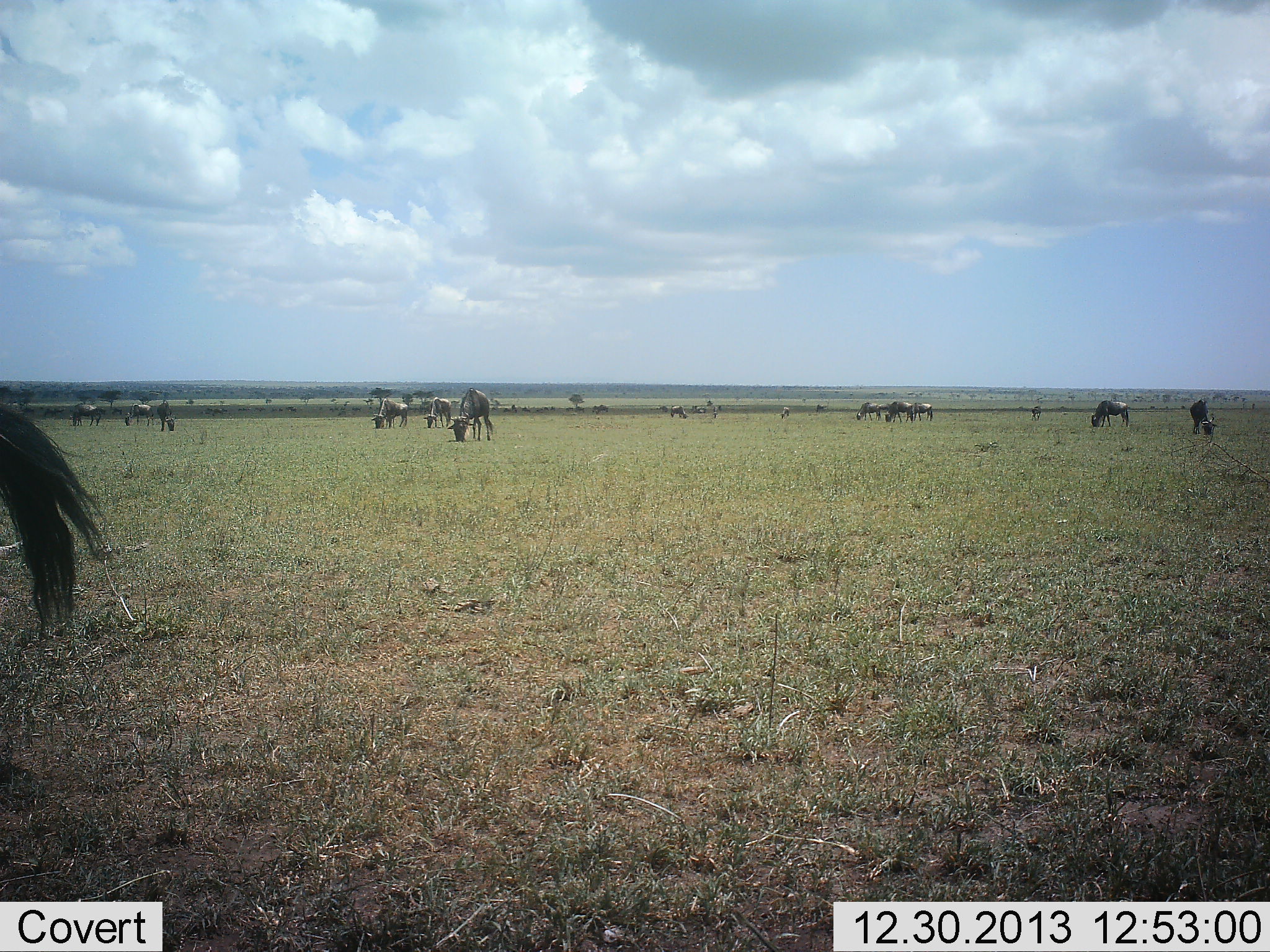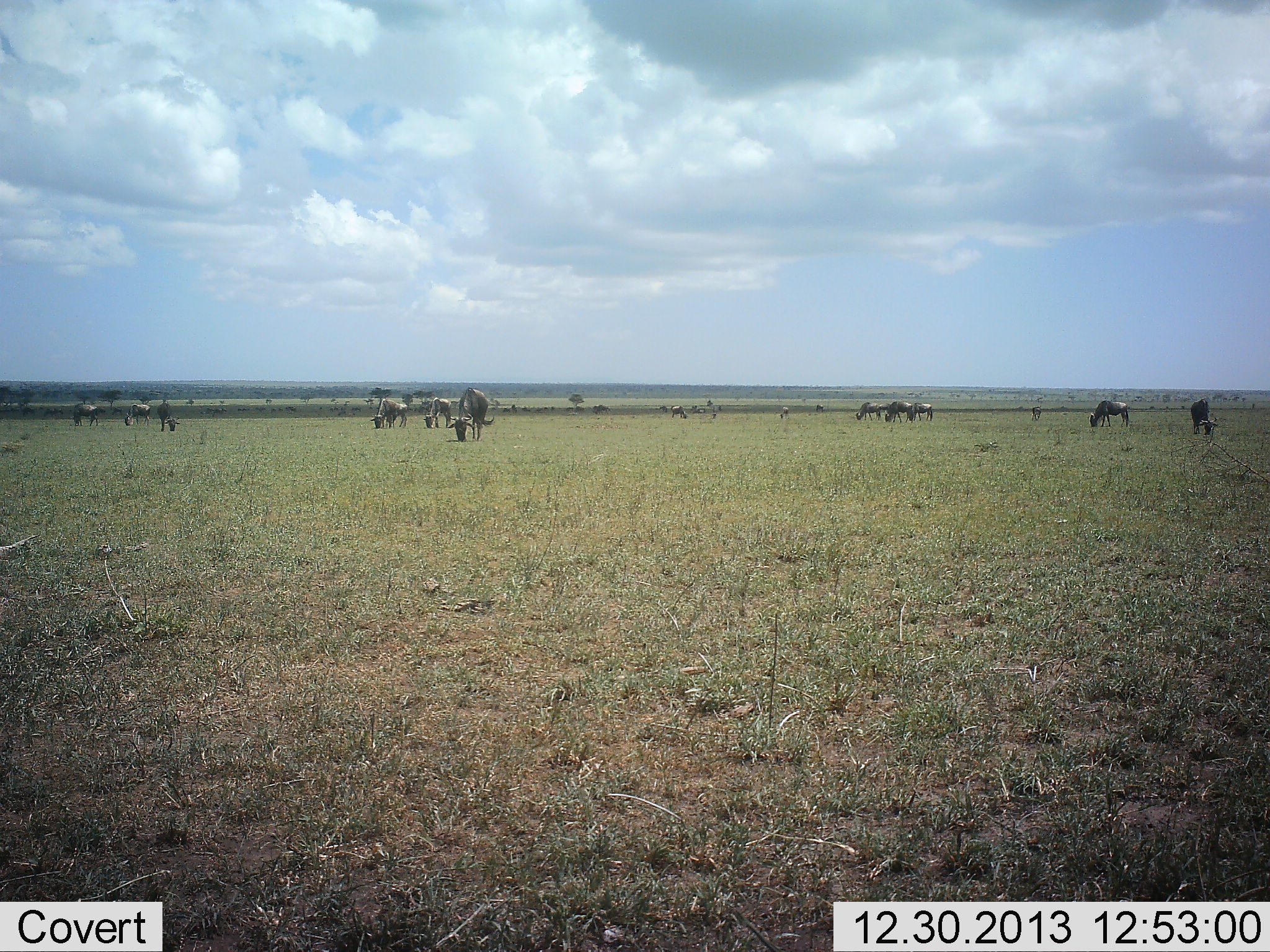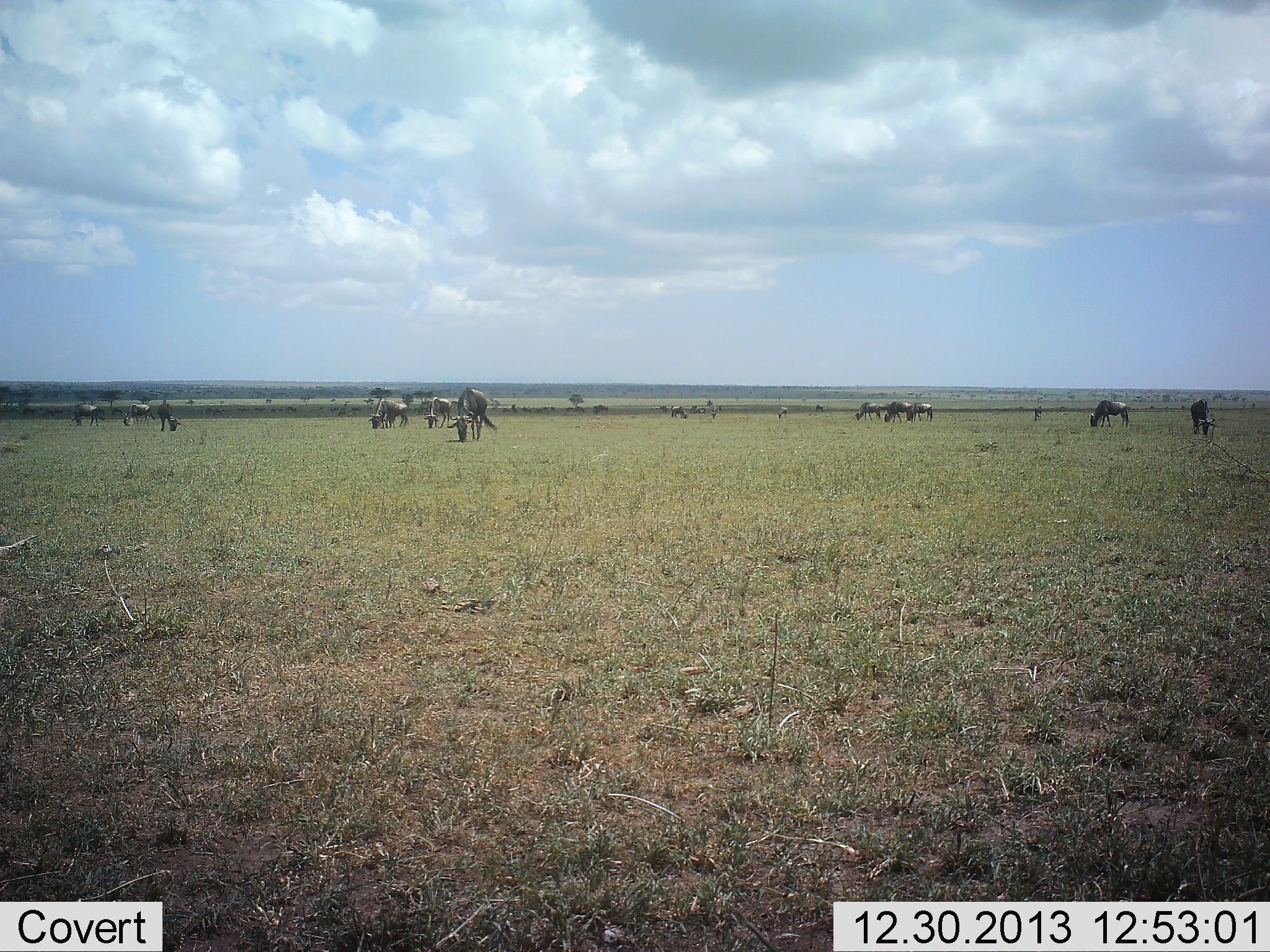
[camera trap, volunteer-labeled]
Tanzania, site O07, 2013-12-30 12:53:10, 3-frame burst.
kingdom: Animalia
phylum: Chordata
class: Mammalia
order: Artiodactyla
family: Bovidae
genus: Connochaetes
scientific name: Connochaetes taurinus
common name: blue wildebeest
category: wildebeest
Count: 11-50.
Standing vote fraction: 60%.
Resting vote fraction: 0%.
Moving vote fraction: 10%.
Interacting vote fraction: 0%.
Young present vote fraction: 0%.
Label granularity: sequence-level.